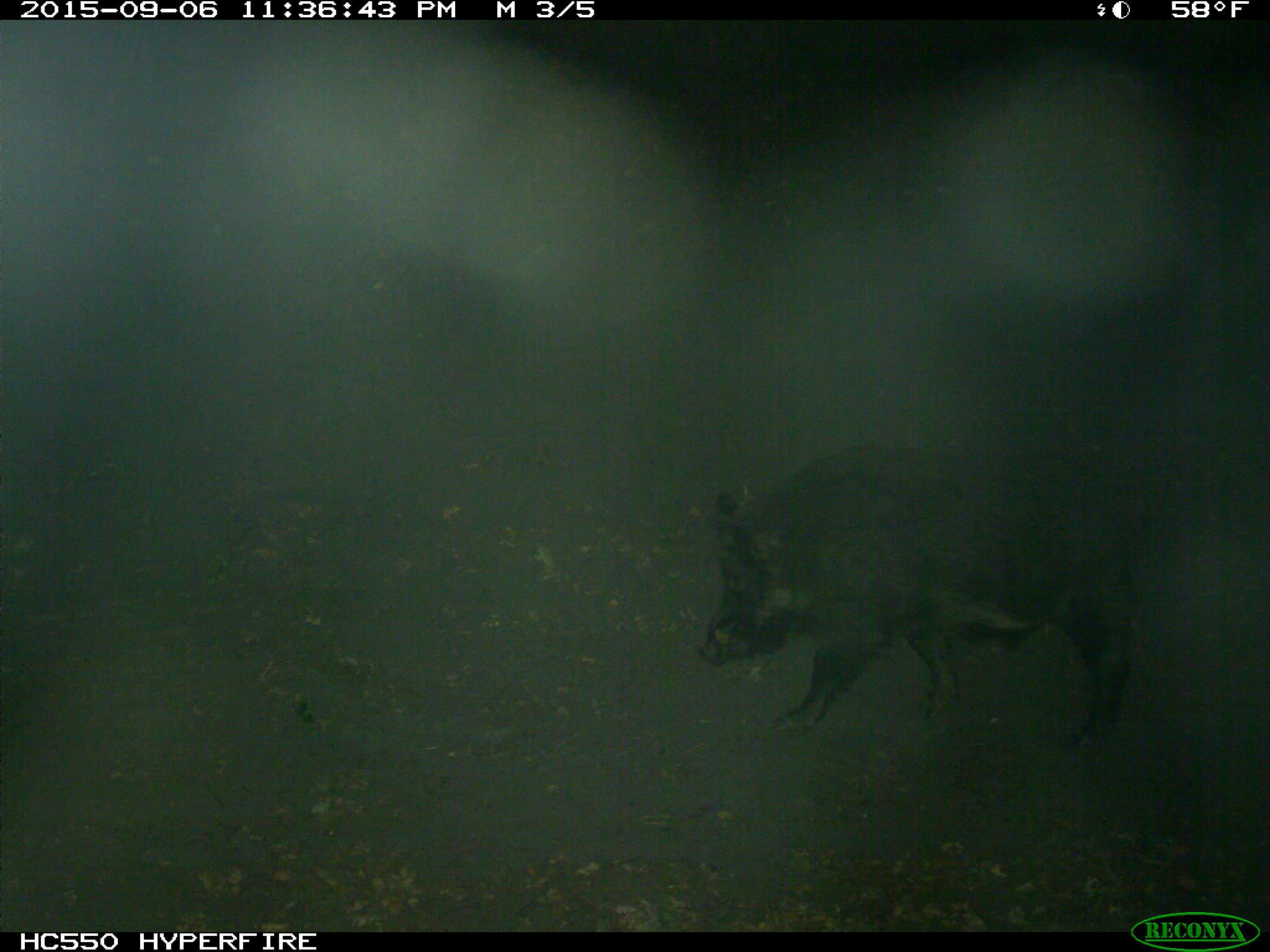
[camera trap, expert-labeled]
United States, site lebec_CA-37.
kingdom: Animalia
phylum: Chordata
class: Mammalia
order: Artiodactyla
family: Suidae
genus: Sus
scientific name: Sus scrofa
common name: wild boar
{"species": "Sus scrofa (wild boar)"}